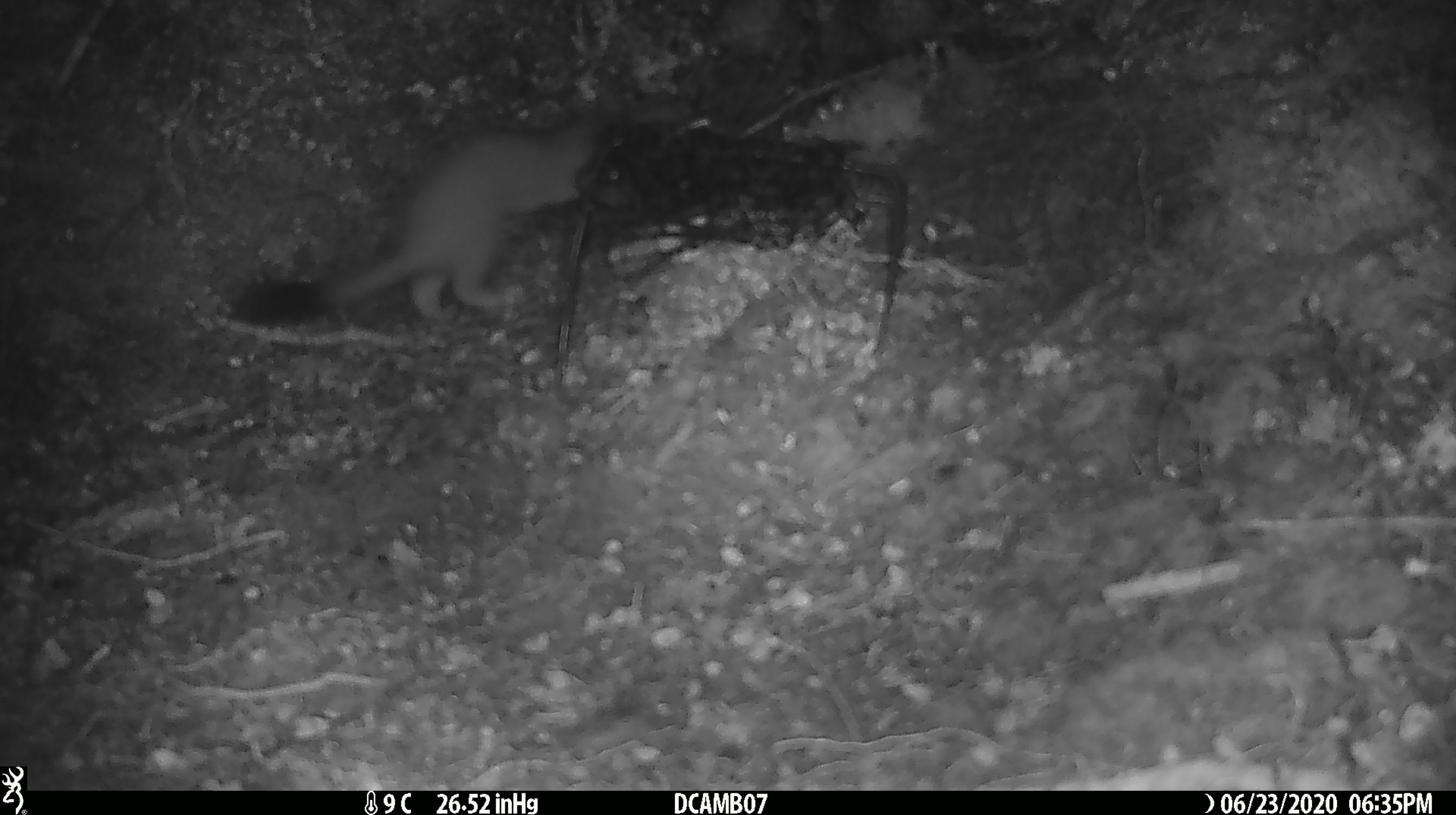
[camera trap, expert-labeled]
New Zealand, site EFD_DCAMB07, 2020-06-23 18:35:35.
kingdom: Animalia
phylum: Chordata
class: Mammalia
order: Carnivora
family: Mustelidae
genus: Mustela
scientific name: Mustela erminea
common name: stoat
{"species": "stoat (Mustela erminea)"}